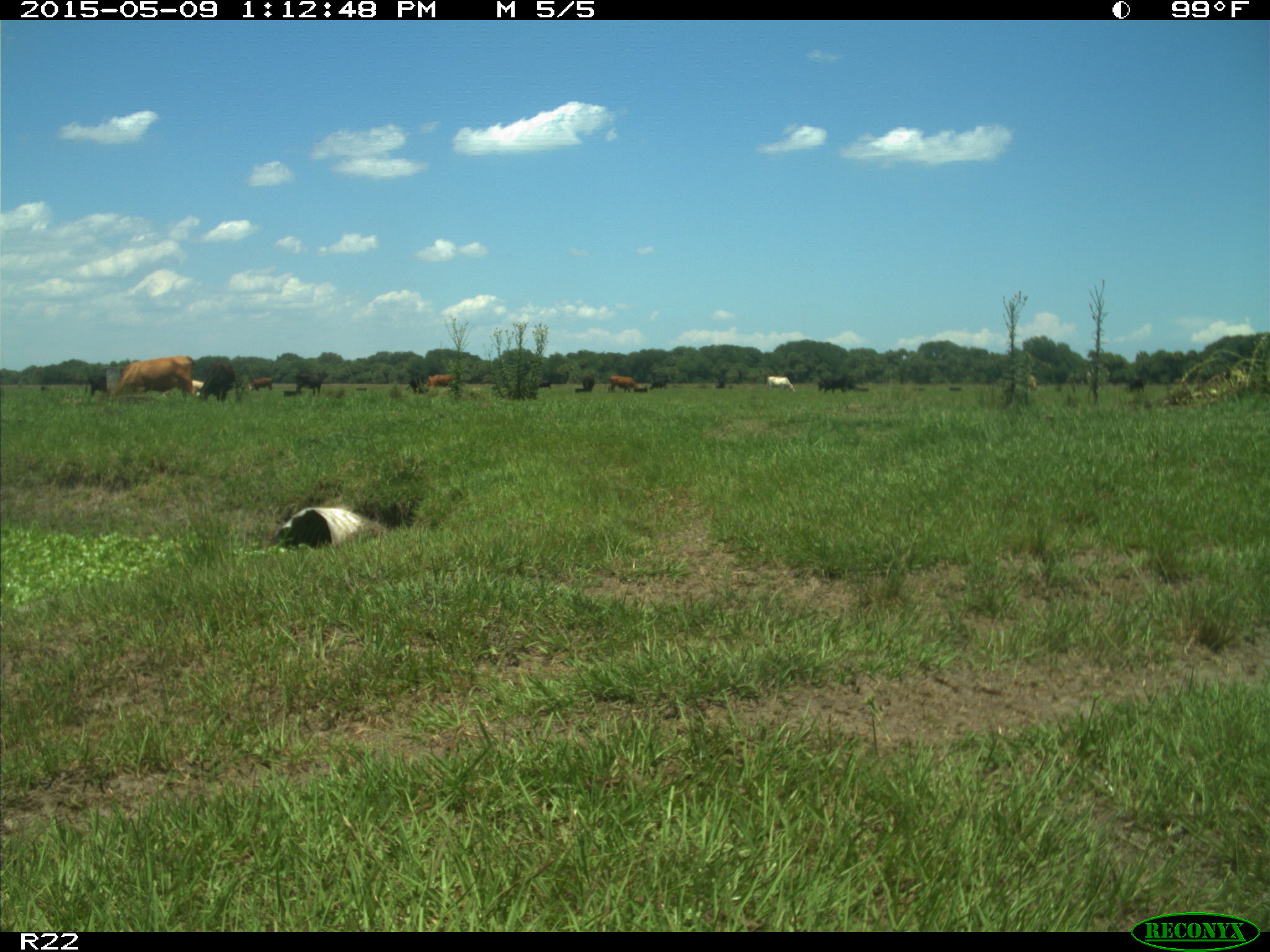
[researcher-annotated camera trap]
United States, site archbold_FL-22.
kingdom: Animalia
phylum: Chordata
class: Mammalia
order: Artiodactyla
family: Bovidae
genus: Bos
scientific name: Bos taurus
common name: domestic cow